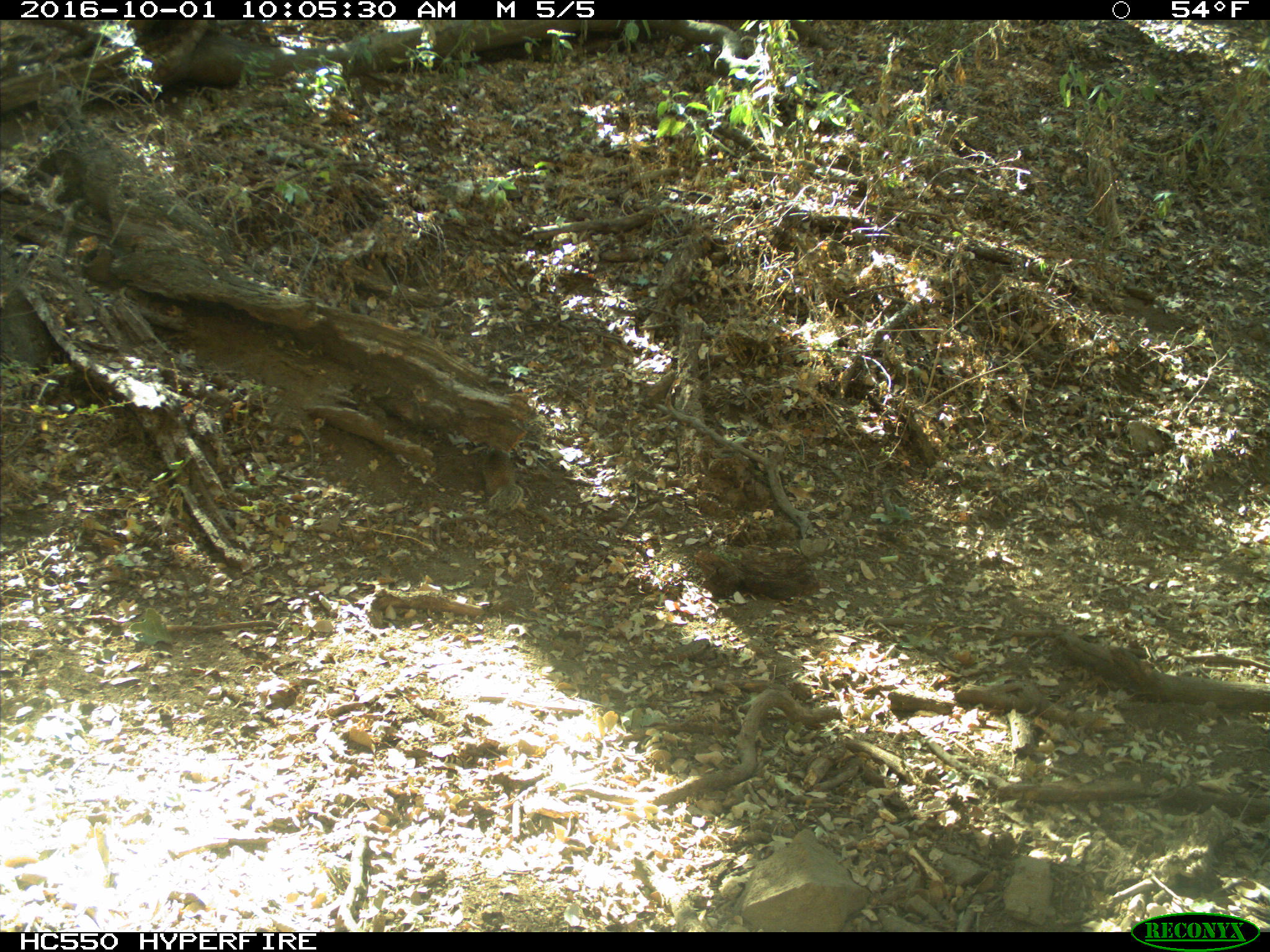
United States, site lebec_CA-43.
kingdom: Animalia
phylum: Chordata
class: Mammalia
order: Rodentia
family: Sciuridae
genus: Otospermophilus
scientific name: Otospermophilus beecheyi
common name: california ground squirrel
Otospermophilus beecheyi (california ground squirrel).